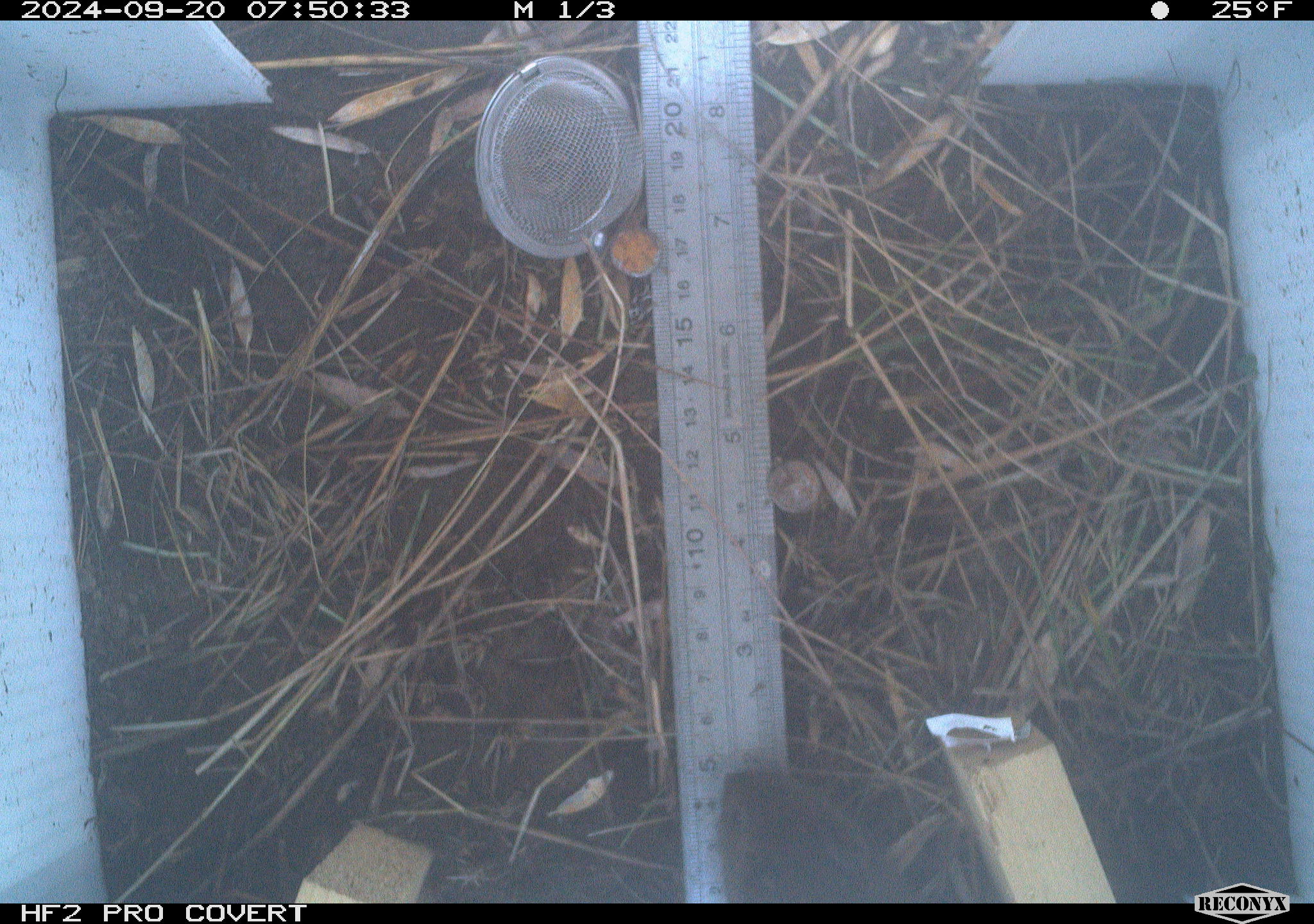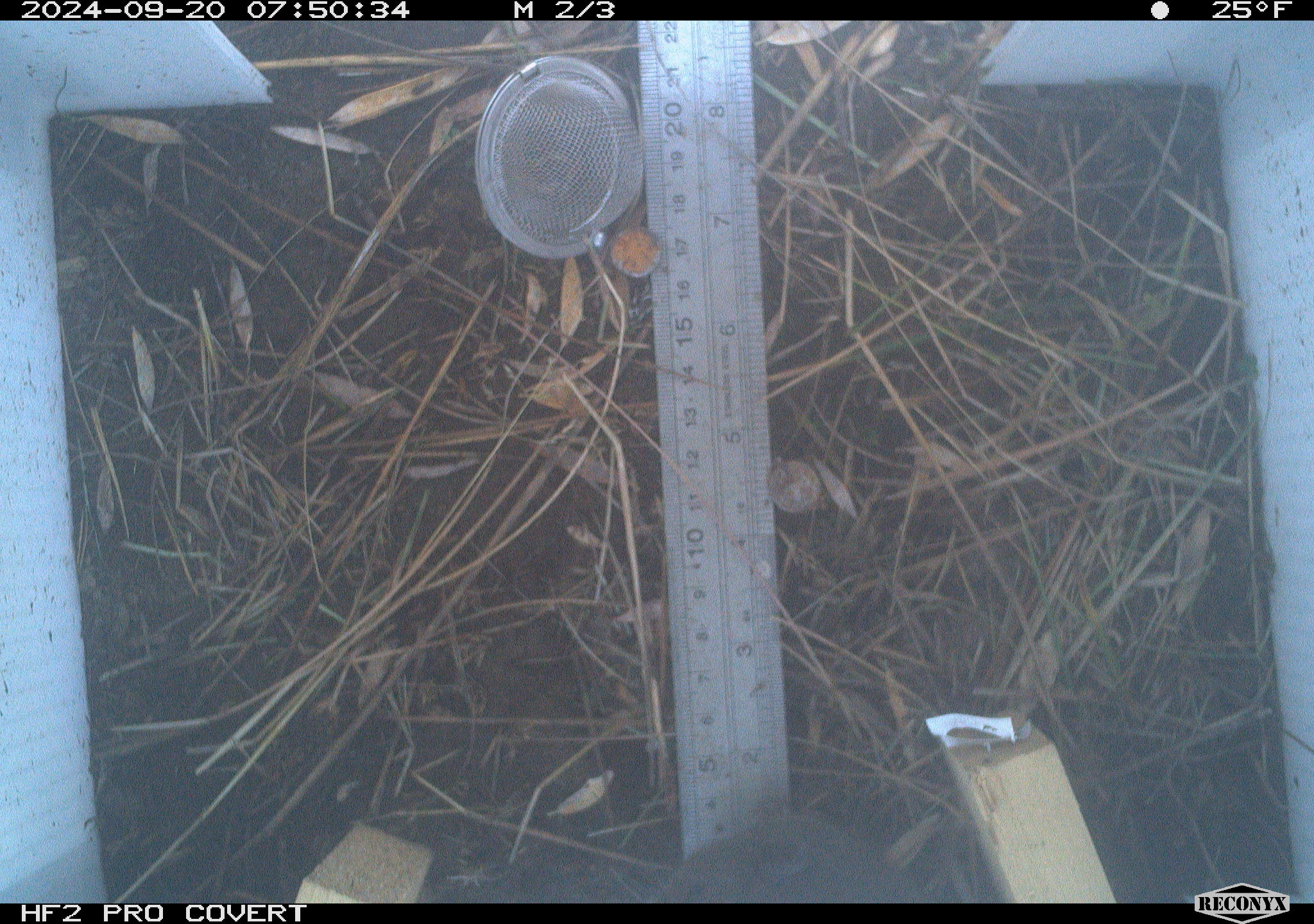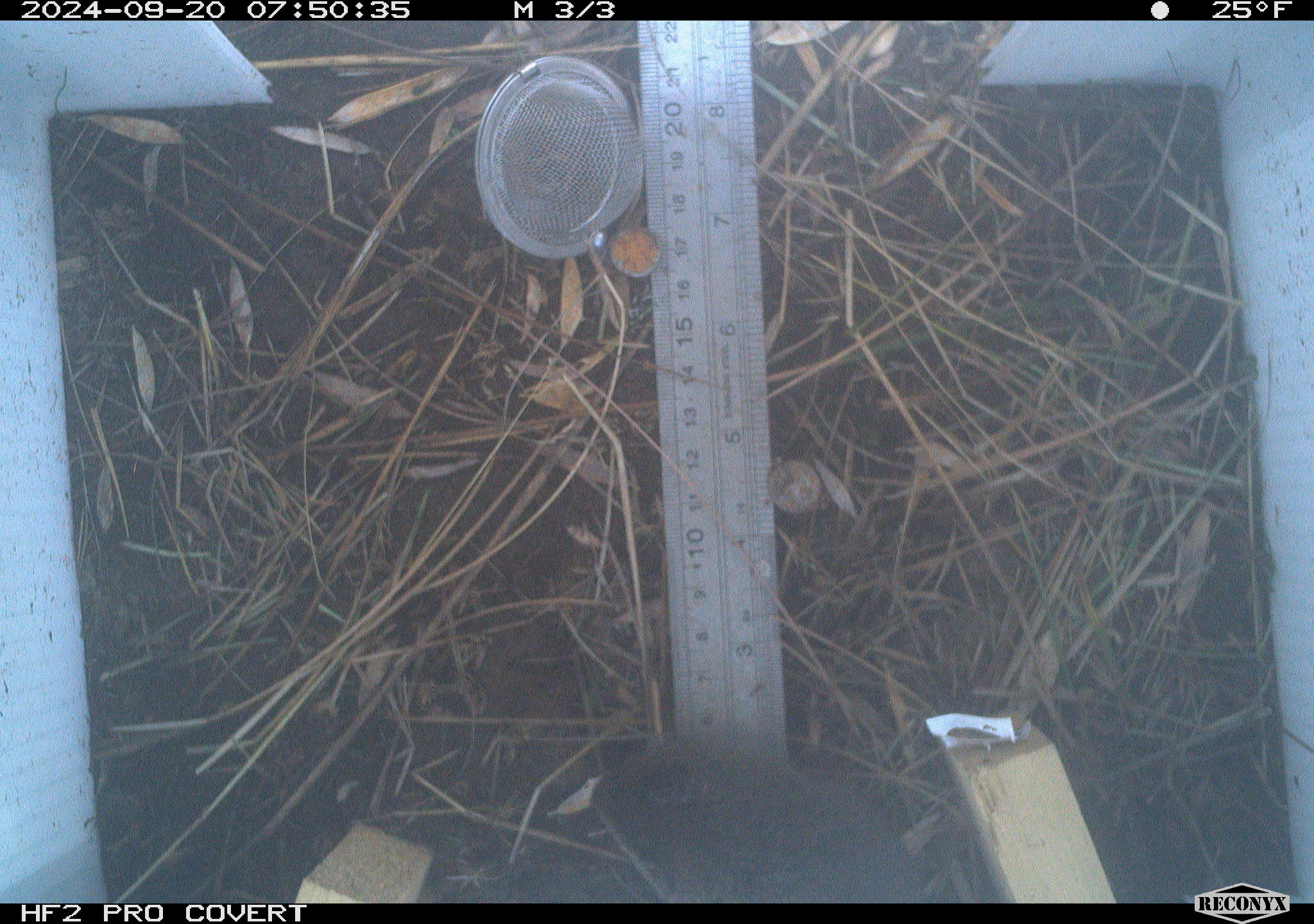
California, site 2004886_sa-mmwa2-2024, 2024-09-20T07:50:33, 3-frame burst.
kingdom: Animalia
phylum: Chordata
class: Mammalia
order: Rodentia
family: Cricetidae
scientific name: Arvicolinae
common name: voles, lemmings, and muskrats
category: arvicolinae subfamily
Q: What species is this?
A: Arvicolinae subfamily (voles, lemmings, and muskrats) (Arvicolinae).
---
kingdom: Animalia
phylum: Chordata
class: Mammalia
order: Rodentia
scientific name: Rodentia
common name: mouse species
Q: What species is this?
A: Mouse species (Rodentia).